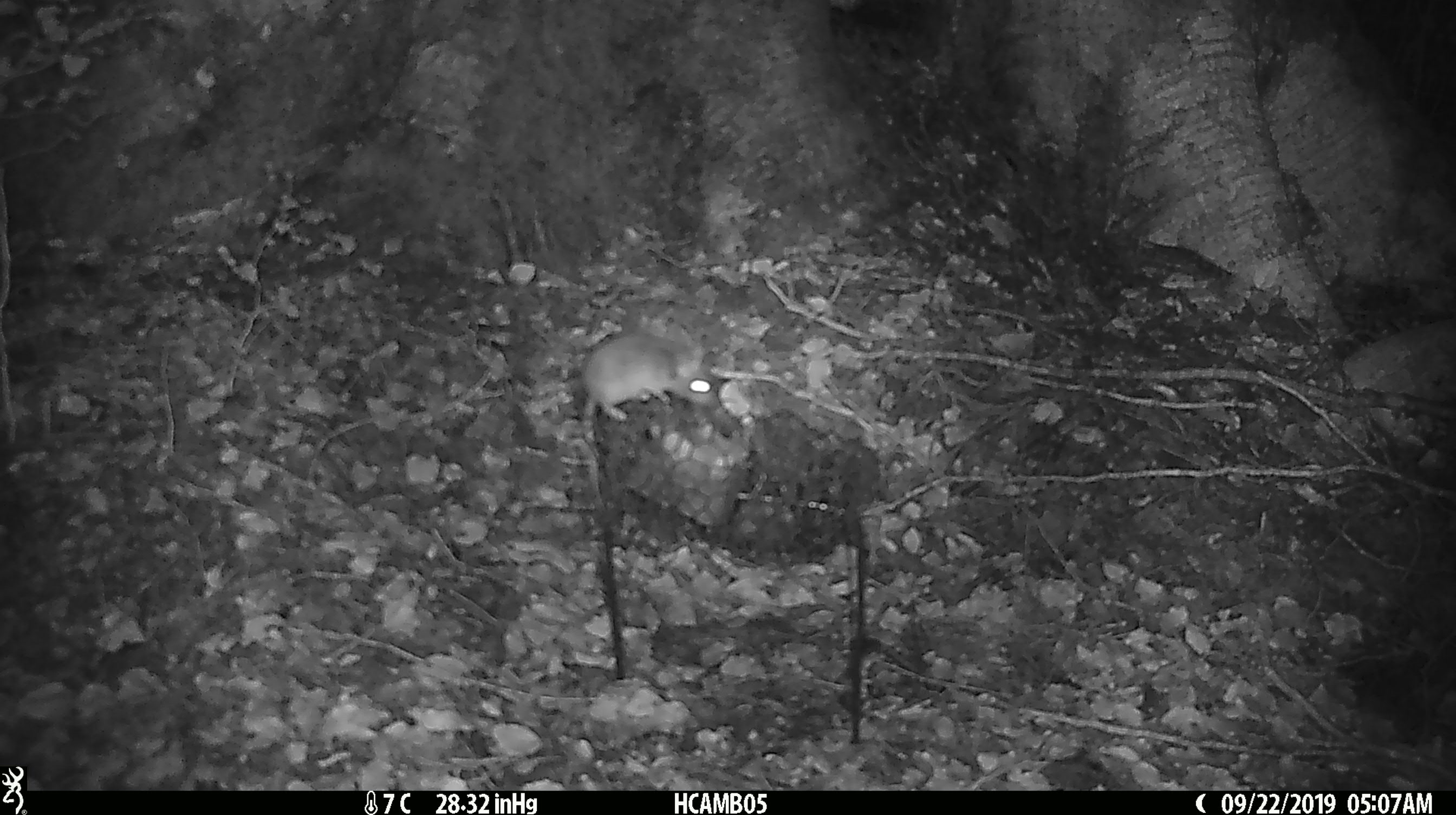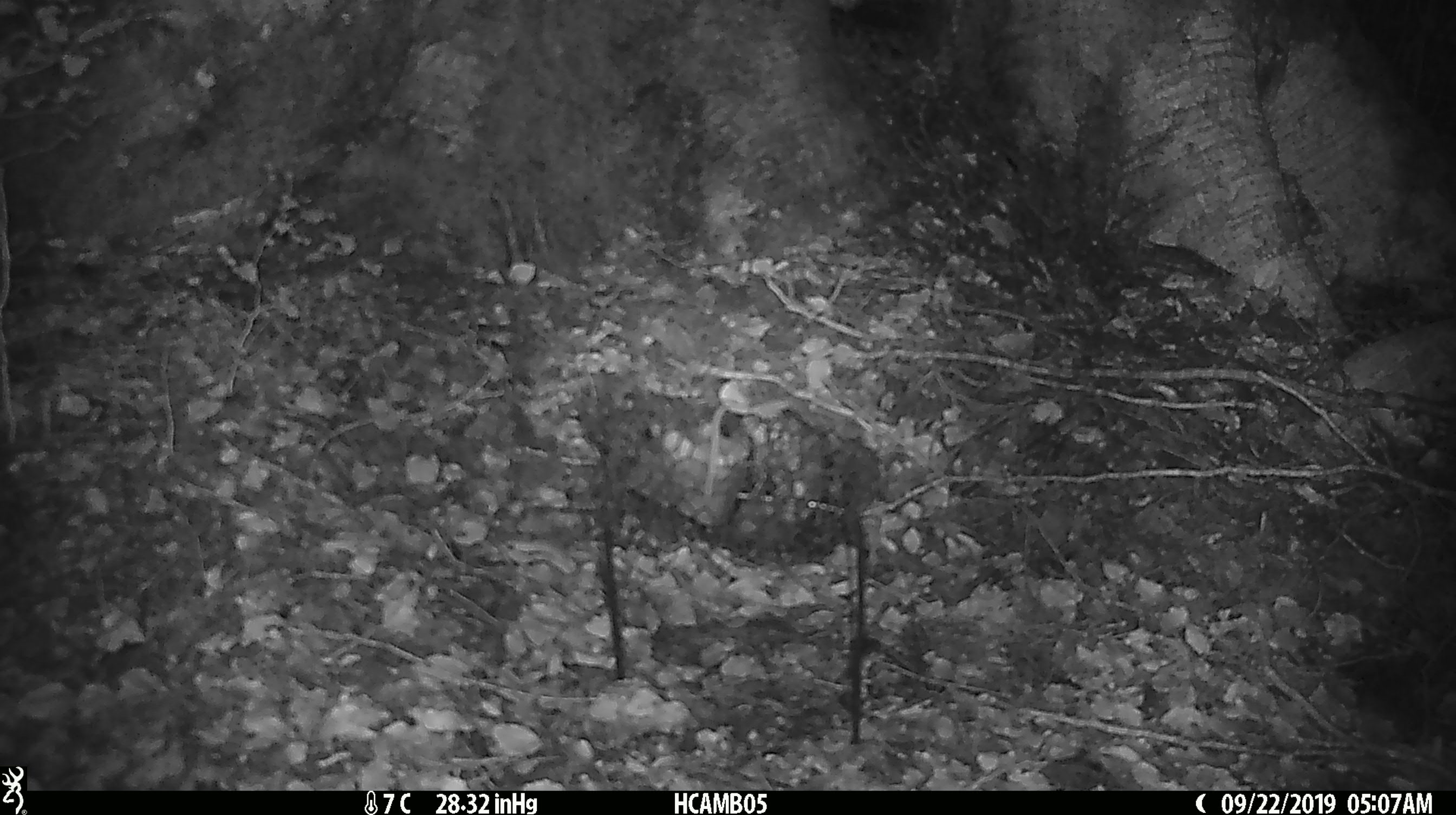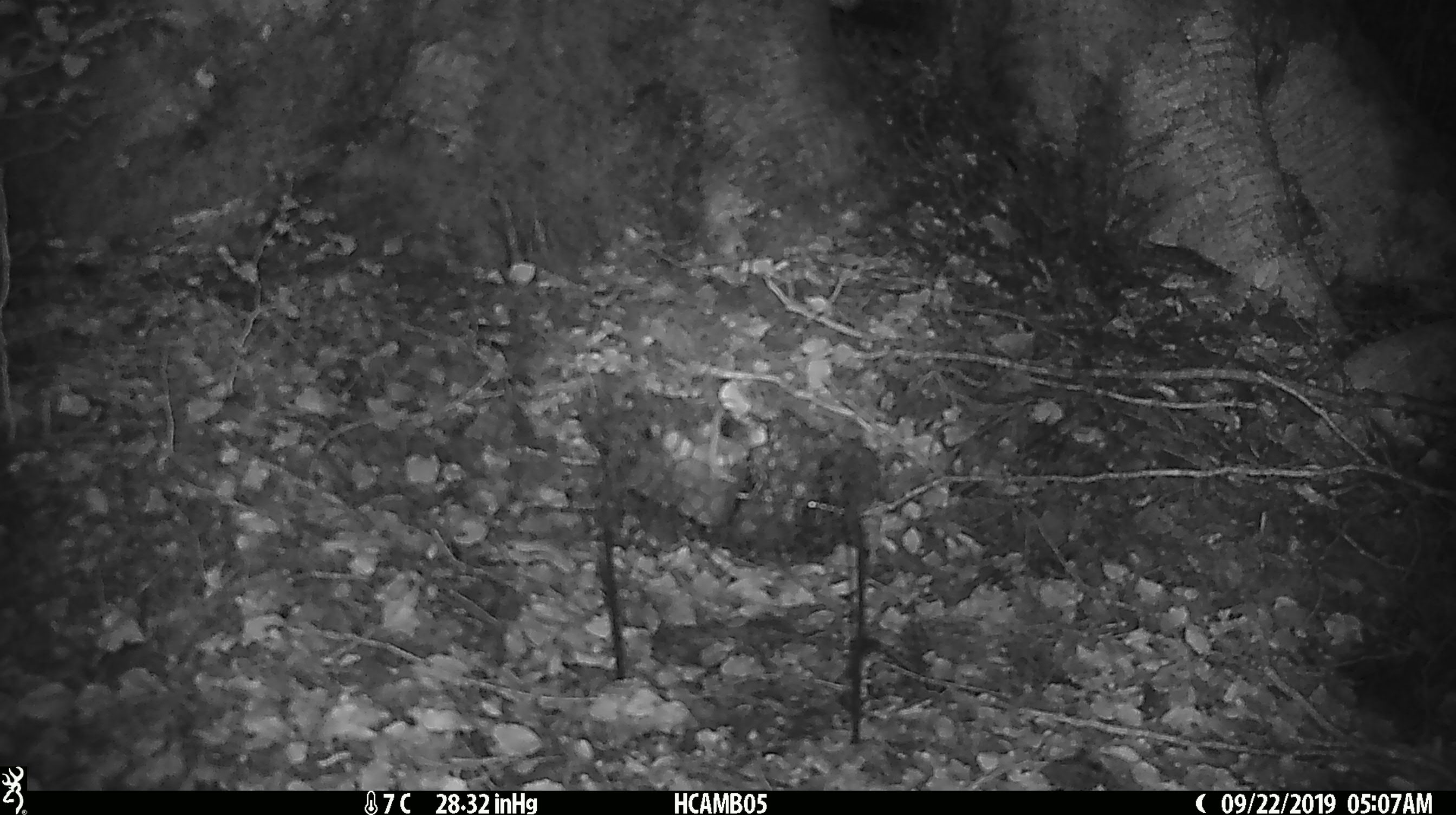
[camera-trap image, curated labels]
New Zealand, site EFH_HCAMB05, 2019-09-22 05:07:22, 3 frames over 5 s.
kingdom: Animalia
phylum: Chordata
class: Mammalia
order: Rodentia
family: Muridae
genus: Mus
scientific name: Mus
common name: mouse